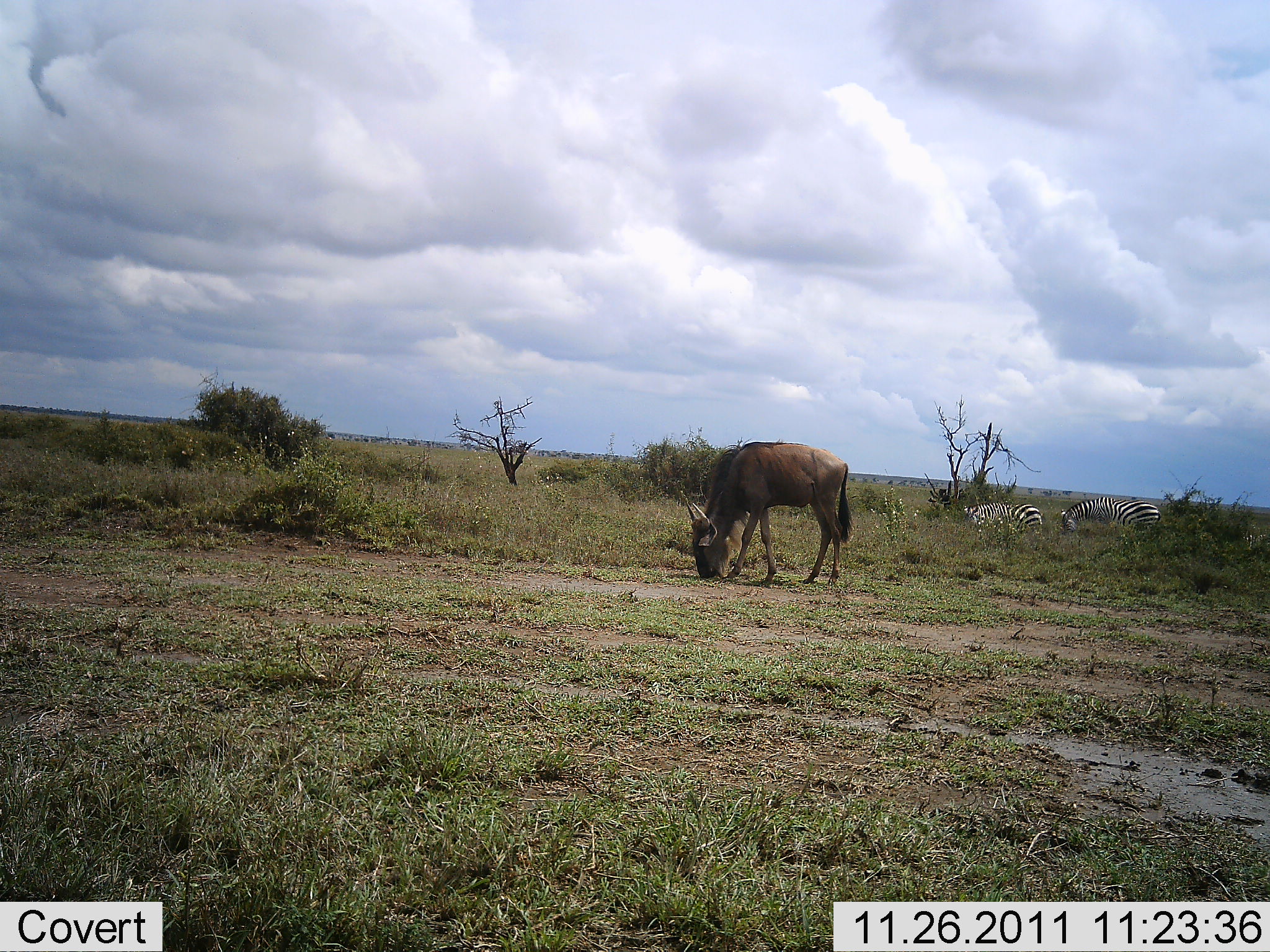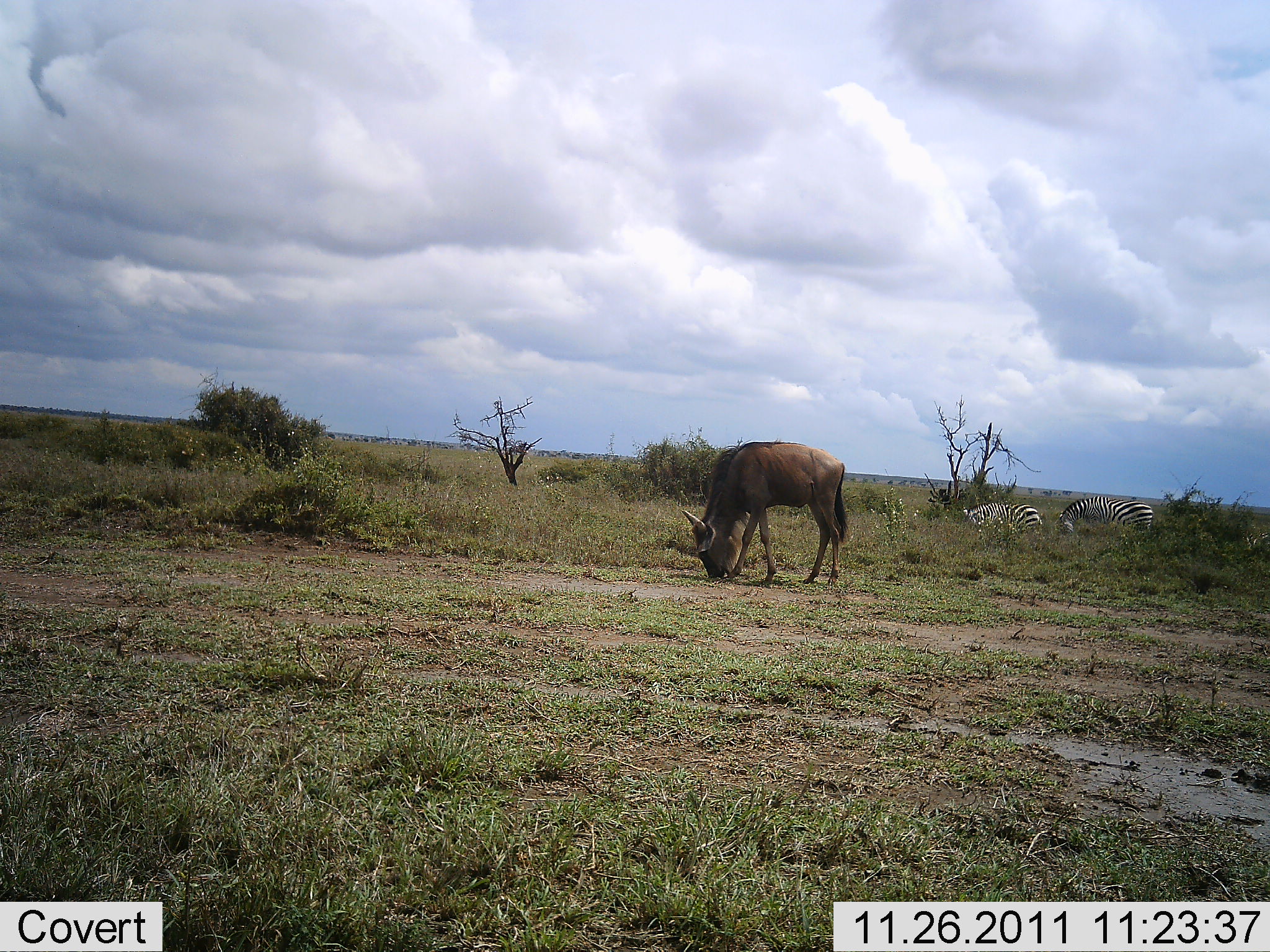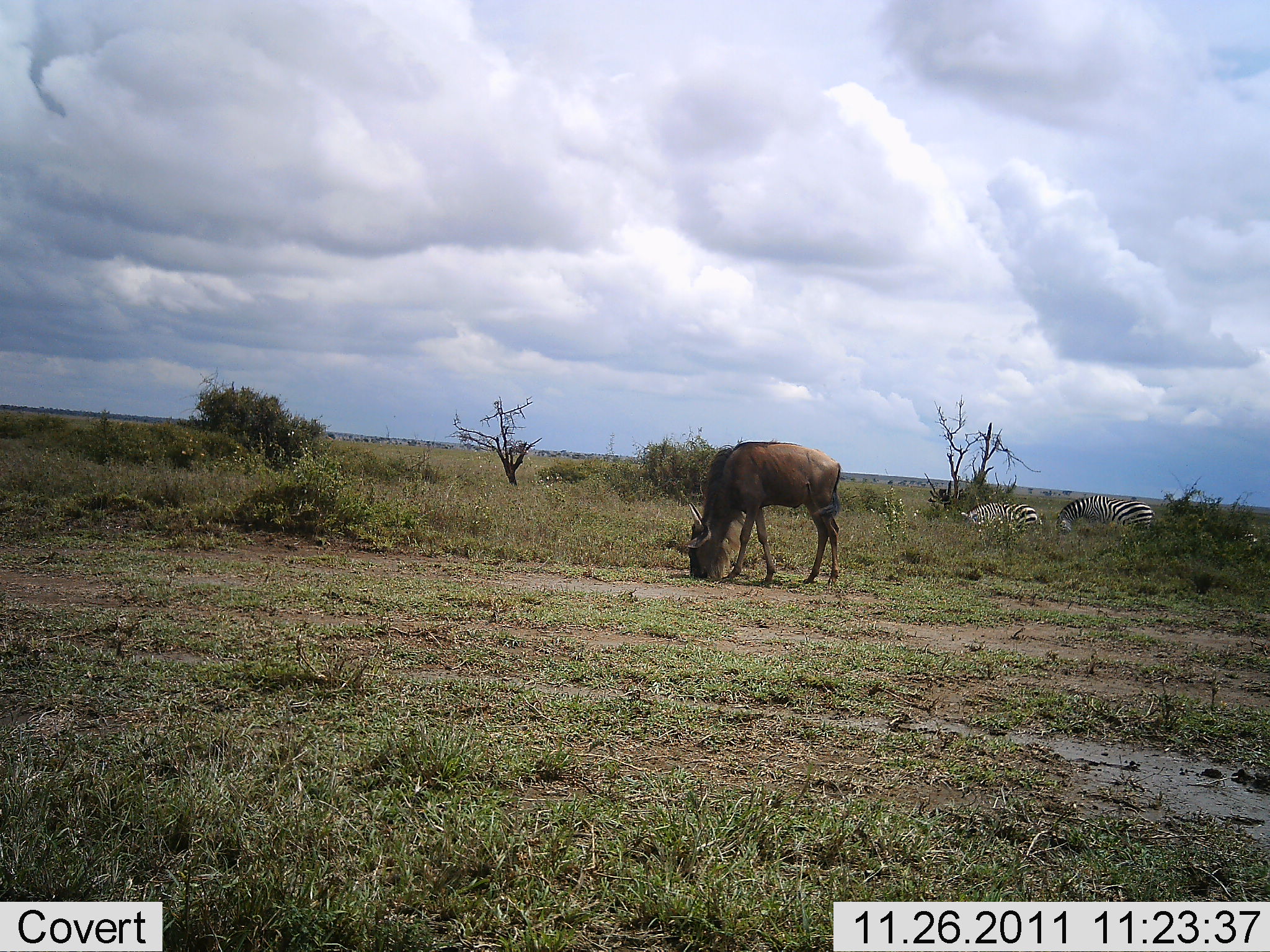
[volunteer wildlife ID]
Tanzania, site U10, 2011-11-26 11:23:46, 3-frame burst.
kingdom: Animalia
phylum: Chordata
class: Mammalia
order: Artiodactyla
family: Bovidae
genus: Connochaetes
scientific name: Connochaetes taurinus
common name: blue wildebeest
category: wildebeest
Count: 1.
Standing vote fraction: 27%.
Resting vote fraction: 0%.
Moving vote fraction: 7%.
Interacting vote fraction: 0%.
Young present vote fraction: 0%.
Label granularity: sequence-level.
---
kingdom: Animalia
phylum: Chordata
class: Mammalia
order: Perissodactyla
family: Equidae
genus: Equus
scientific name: Equus quagga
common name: plains zebra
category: zebra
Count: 2.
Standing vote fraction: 27%.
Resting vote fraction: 0%.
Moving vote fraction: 7%.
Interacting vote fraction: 0%.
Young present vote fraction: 7%.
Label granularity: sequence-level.